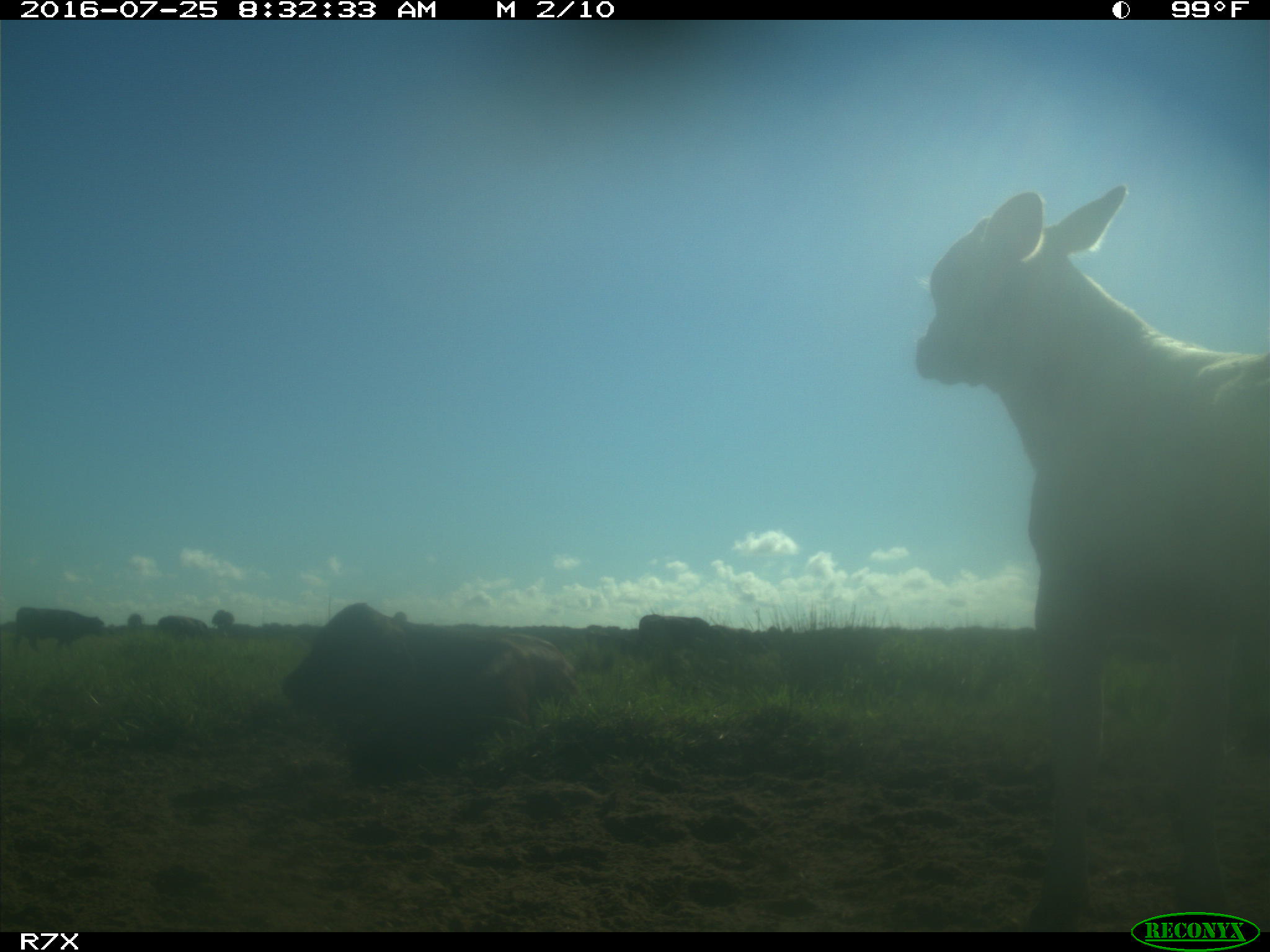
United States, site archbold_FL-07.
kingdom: Animalia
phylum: Chordata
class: Mammalia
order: Artiodactyla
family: Bovidae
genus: Bos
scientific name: Bos taurus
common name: domestic cow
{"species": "Bos taurus (domestic cow)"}